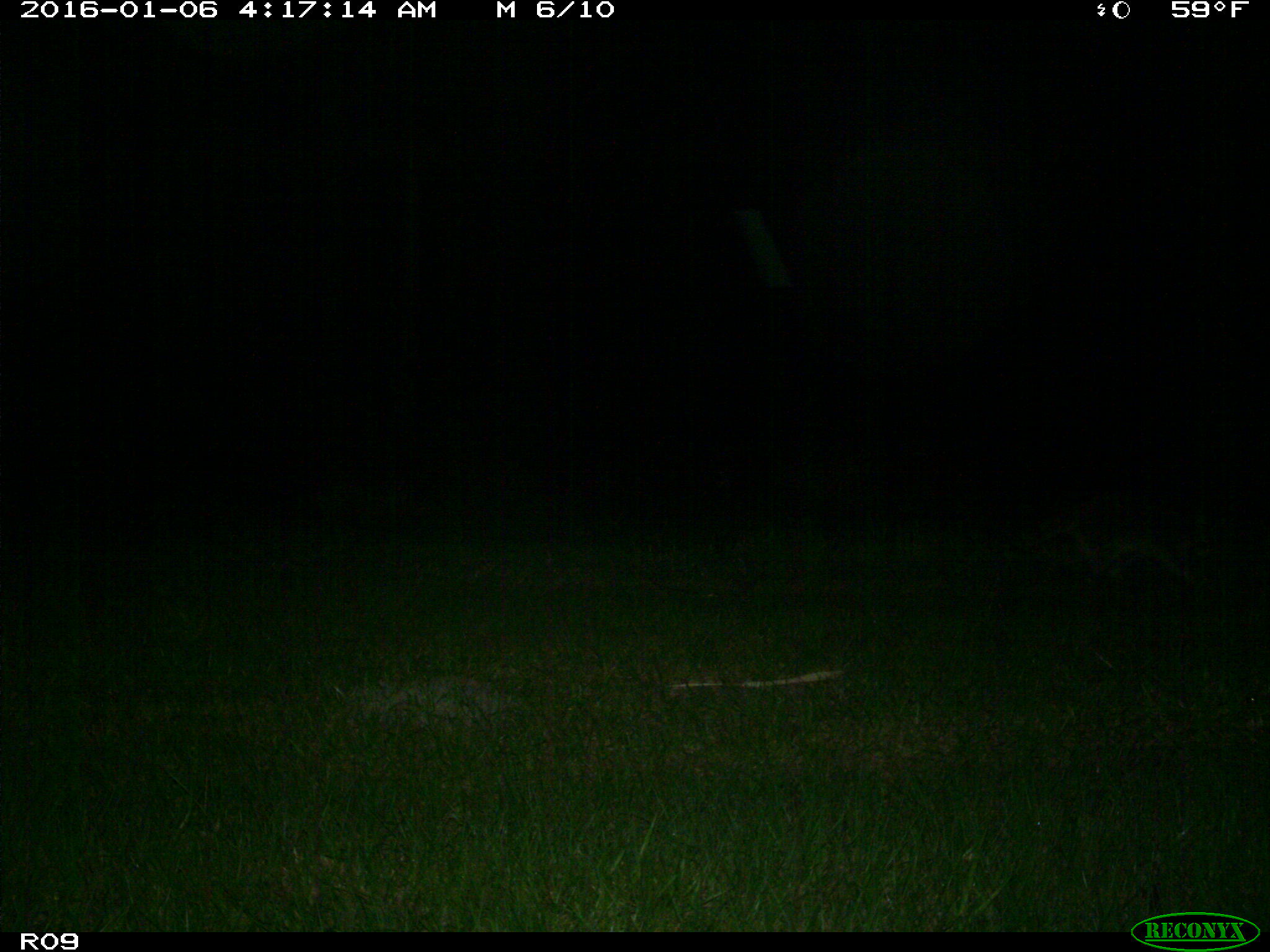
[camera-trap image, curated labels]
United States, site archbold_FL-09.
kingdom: Animalia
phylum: Chordata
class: Mammalia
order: Carnivora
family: Procyonidae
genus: Procyon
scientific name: Procyon lotor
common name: common raccoon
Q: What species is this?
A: Procyon lotor (common raccoon).